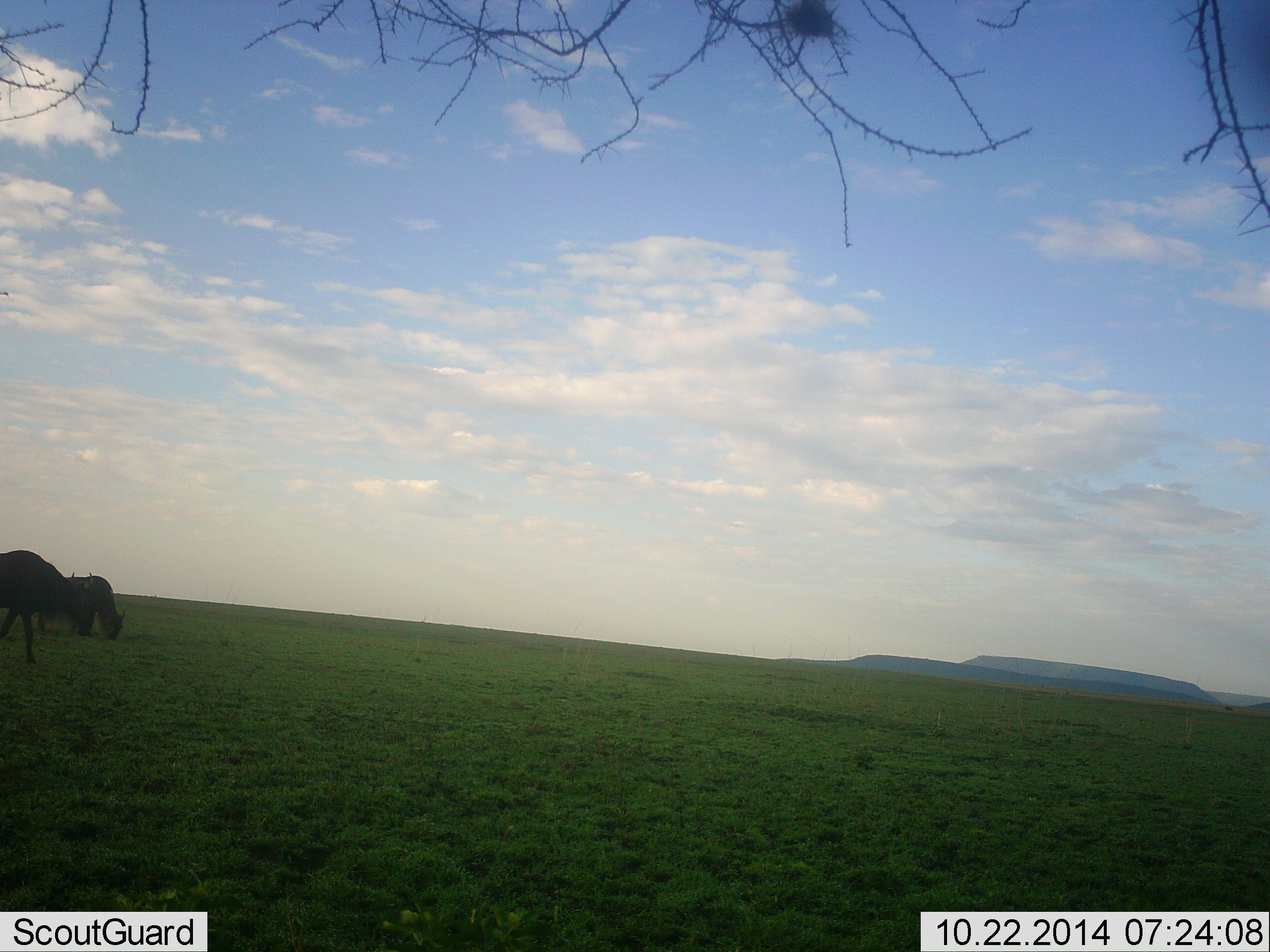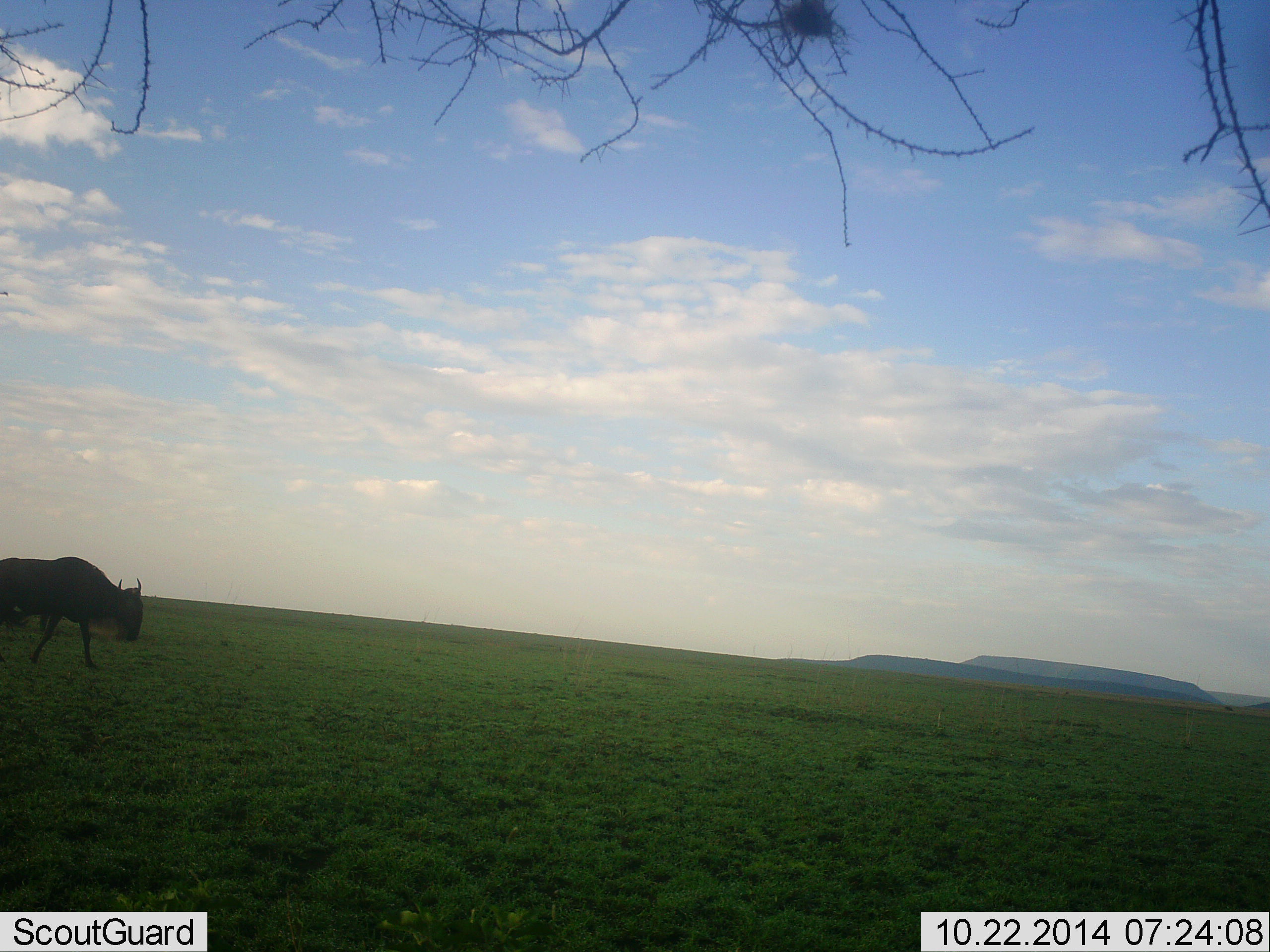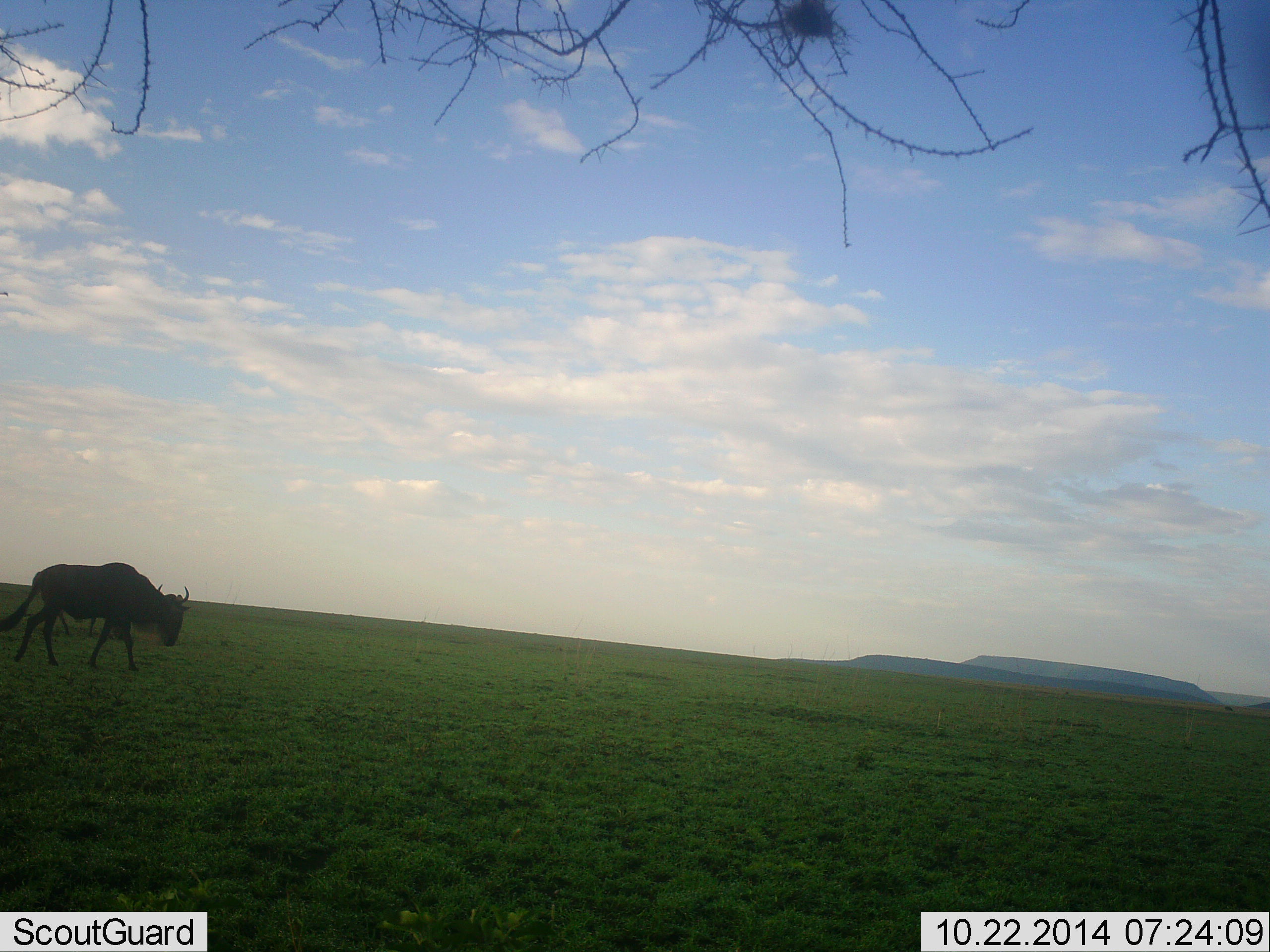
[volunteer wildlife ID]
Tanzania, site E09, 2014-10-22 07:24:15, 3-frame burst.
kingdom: Animalia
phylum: Chordata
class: Mammalia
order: Artiodactyla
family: Bovidae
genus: Connochaetes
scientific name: Connochaetes taurinus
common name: blue wildebeest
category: wildebeest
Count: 2.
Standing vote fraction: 10%.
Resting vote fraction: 0%.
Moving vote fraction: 100%.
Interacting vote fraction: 0%.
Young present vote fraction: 0%.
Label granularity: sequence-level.